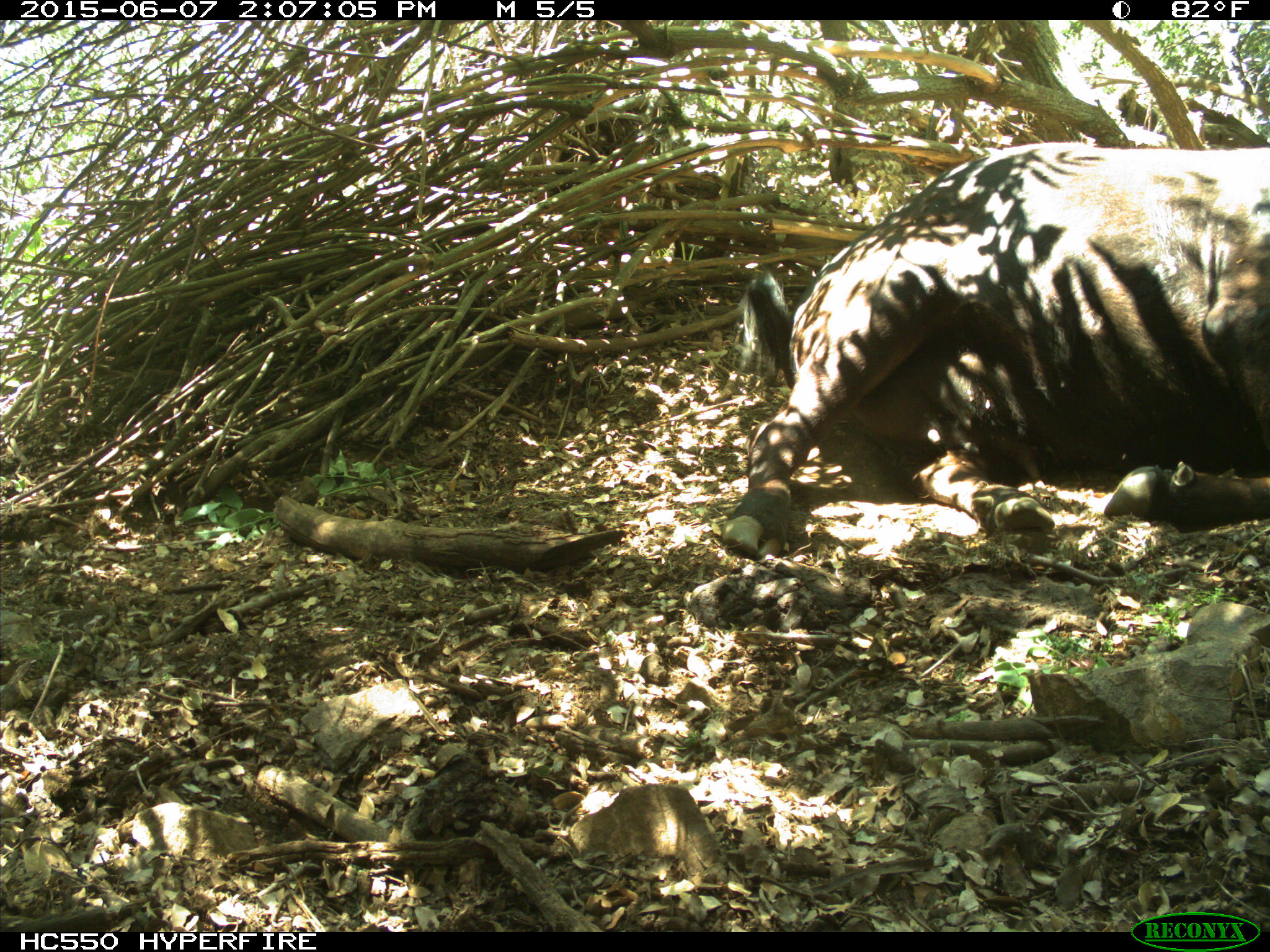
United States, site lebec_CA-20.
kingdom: Animalia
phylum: Chordata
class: Mammalia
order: Artiodactyla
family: Bovidae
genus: Bos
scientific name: Bos taurus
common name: domestic cow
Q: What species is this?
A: Bos taurus (domestic cow).